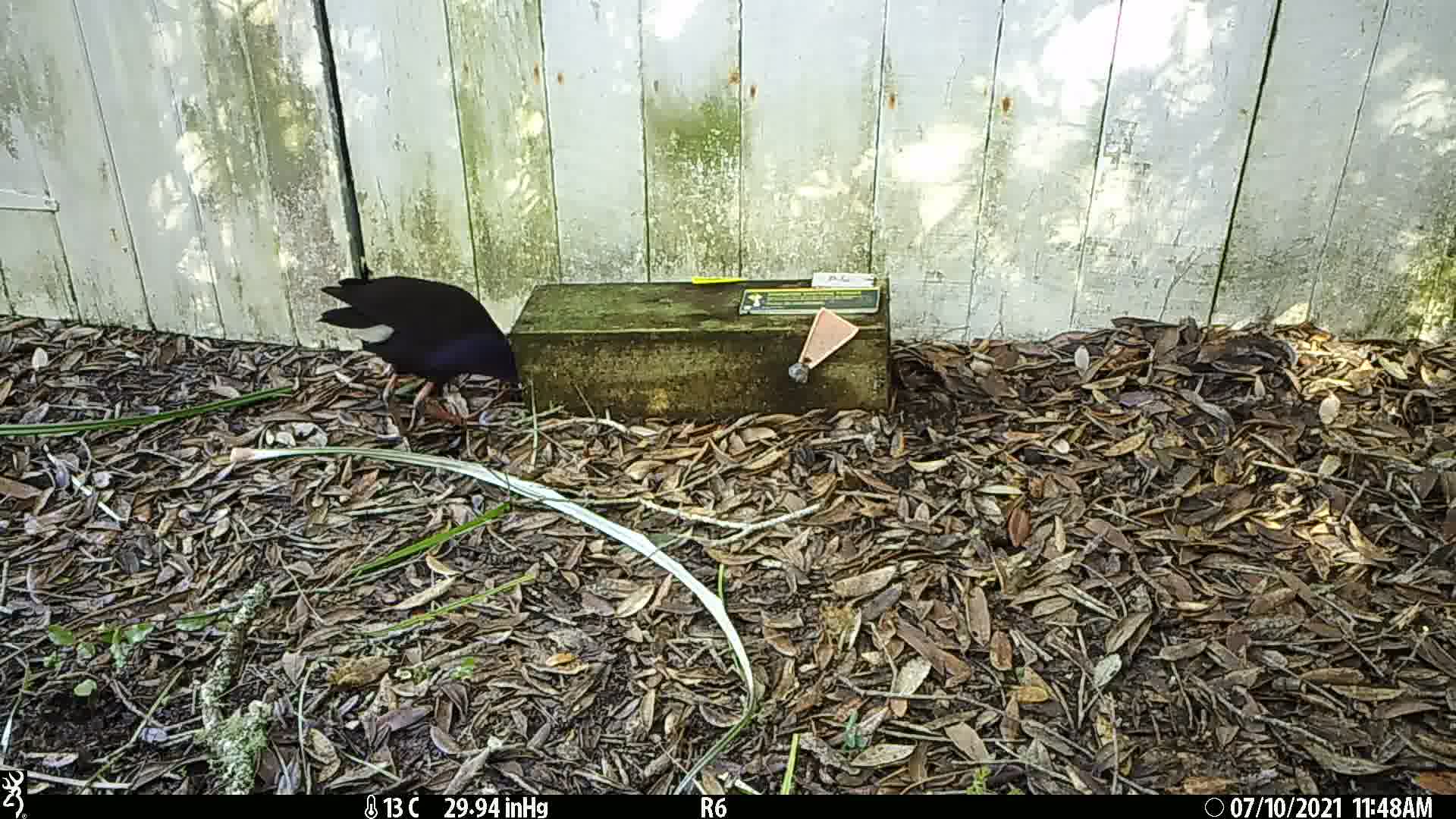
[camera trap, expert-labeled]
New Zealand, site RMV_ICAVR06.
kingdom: Animalia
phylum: Chordata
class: Aves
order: Gruiformes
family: Rallidae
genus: Porphyrio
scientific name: Porphyrio melanotus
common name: australasian swamphen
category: pukeko